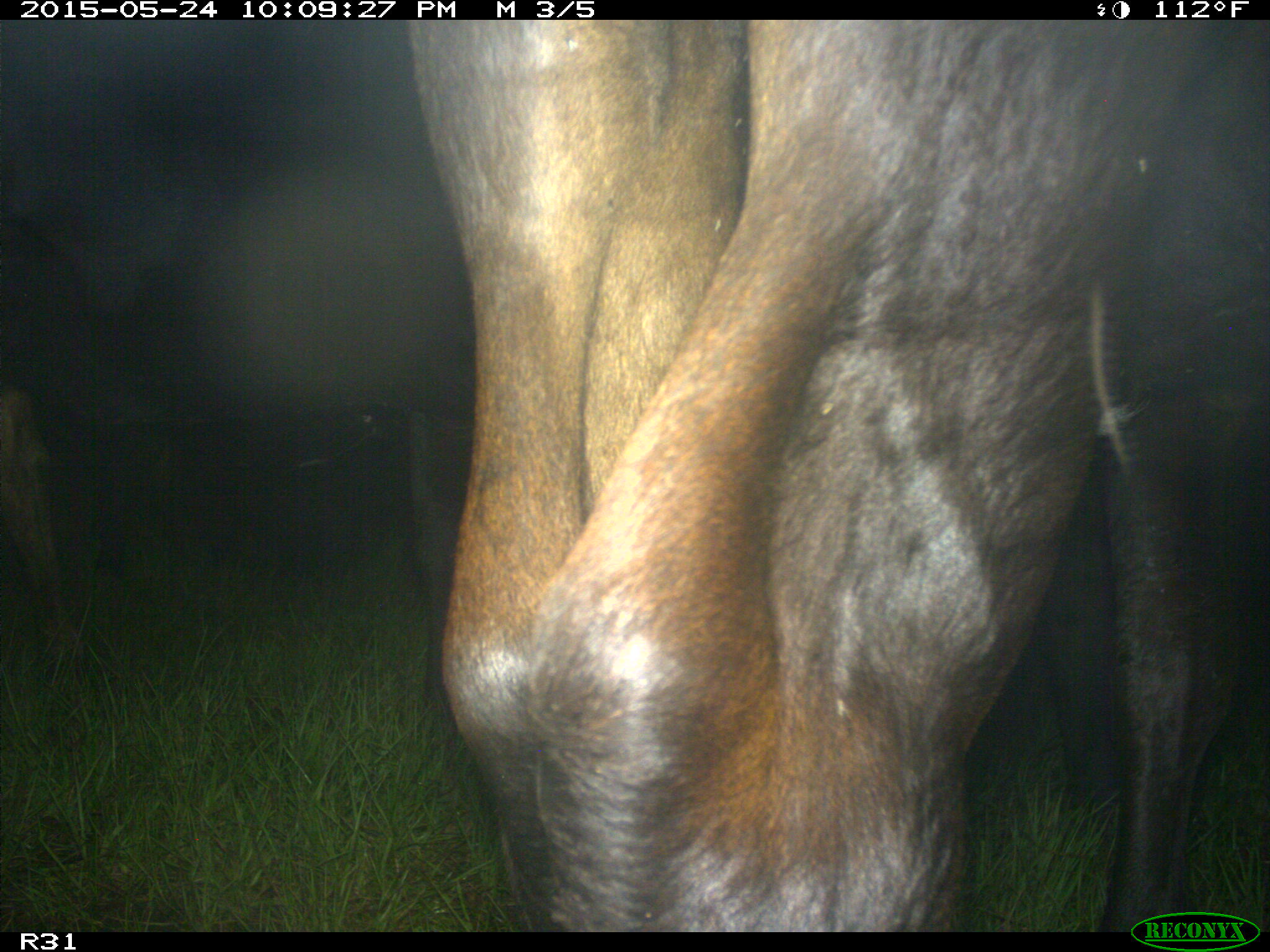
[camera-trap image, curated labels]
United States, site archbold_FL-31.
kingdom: Animalia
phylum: Chordata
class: Mammalia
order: Artiodactyla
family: Bovidae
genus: Bos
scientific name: Bos taurus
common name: domestic cow